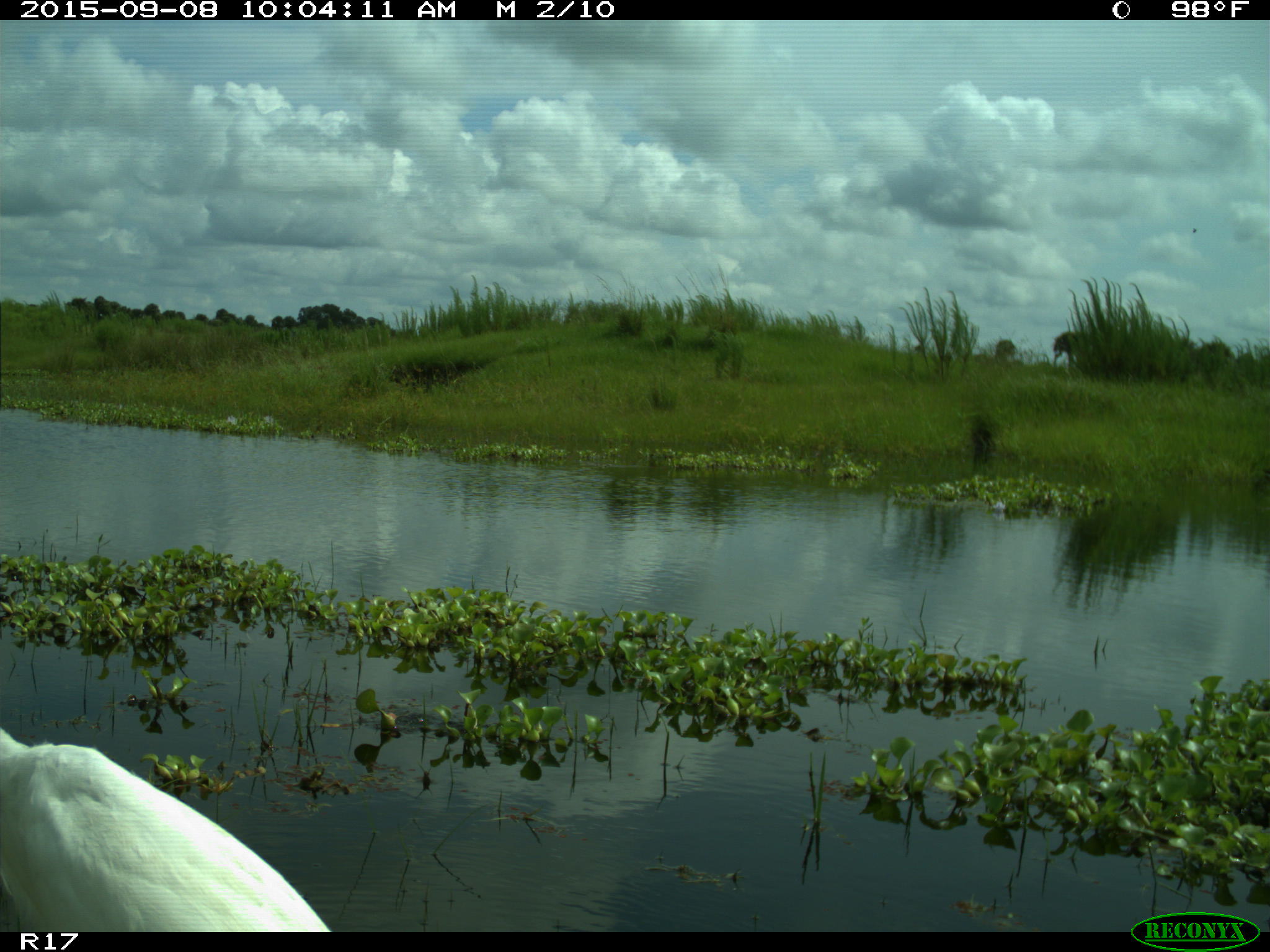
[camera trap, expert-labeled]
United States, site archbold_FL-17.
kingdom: Animalia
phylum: Chordata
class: Aves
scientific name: Aves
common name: birds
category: unidentified bird